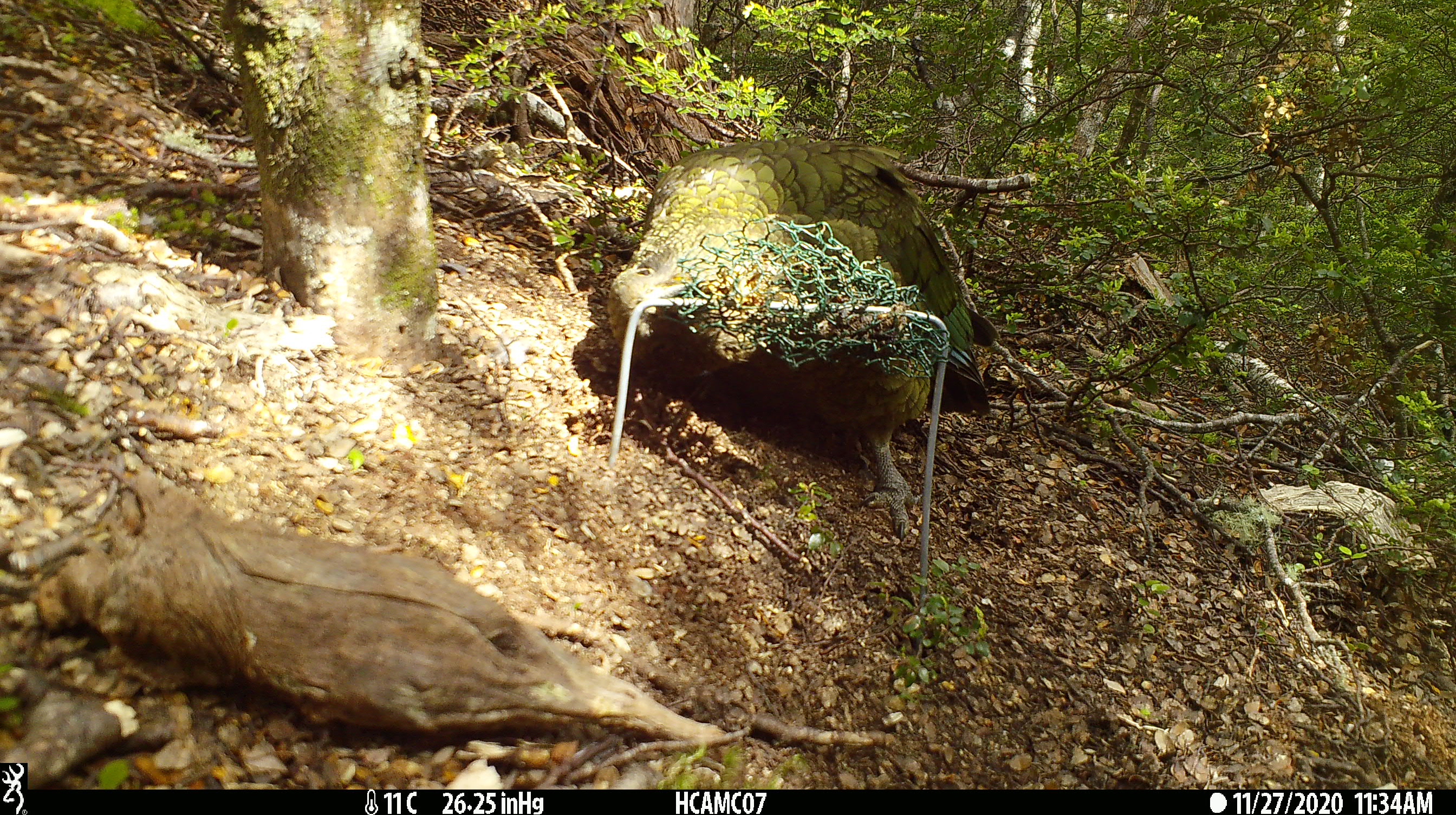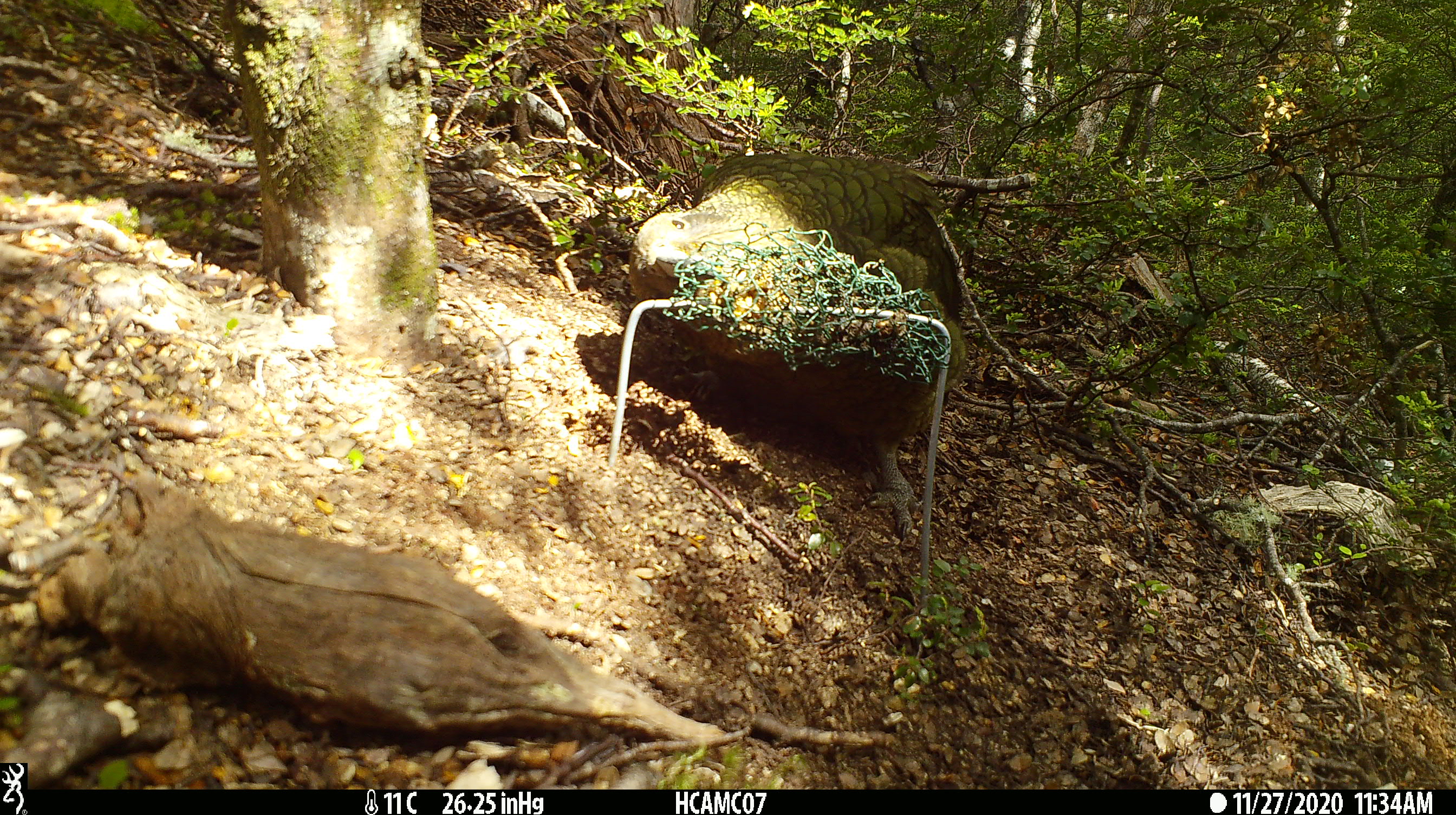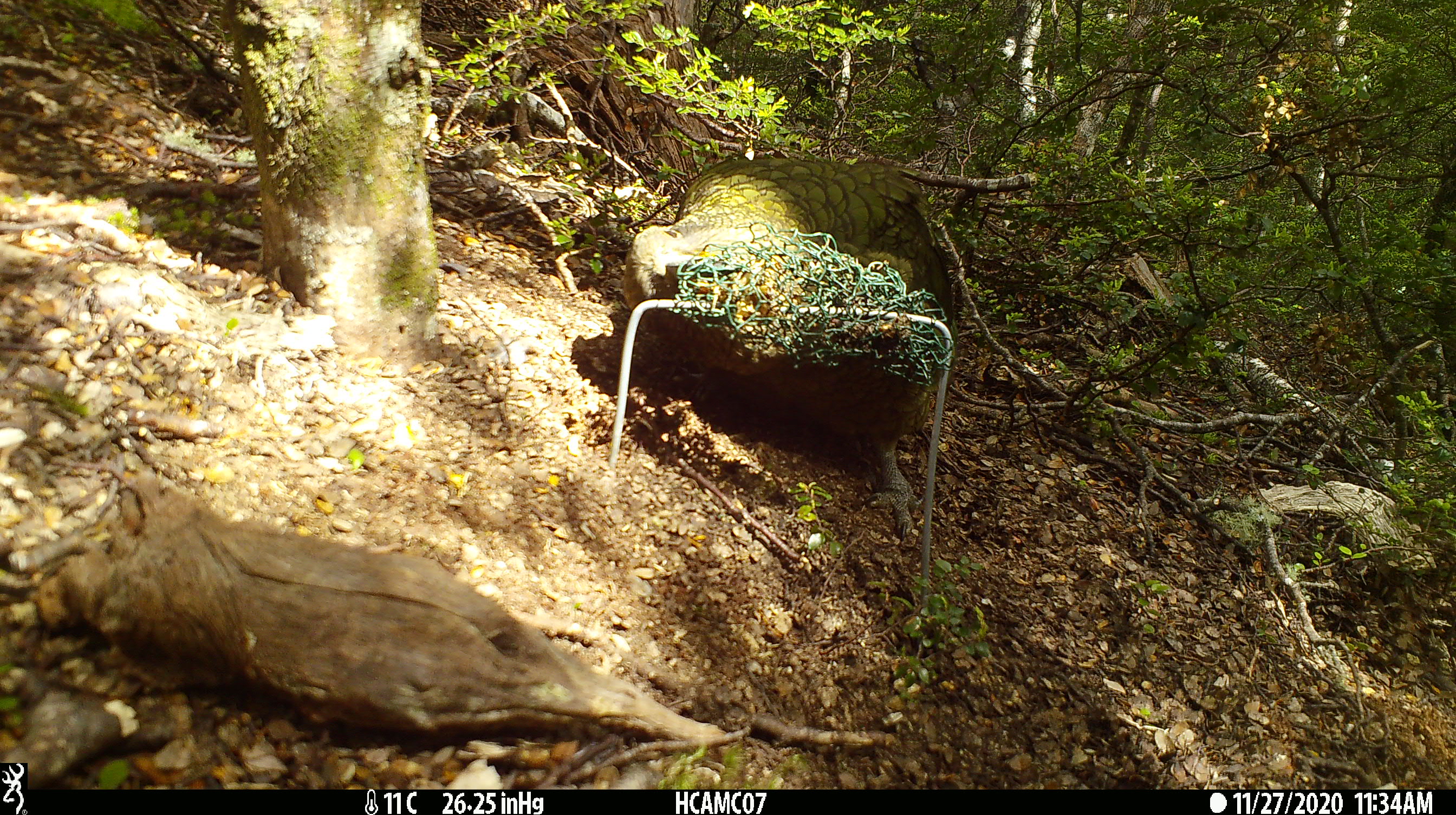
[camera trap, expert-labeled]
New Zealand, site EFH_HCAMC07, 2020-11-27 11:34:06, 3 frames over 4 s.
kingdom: Animalia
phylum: Chordata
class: Aves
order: Psittaciformes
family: Strigopidae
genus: Nestor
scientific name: Nestor notabilis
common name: kea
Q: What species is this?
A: Kea (Nestor notabilis).